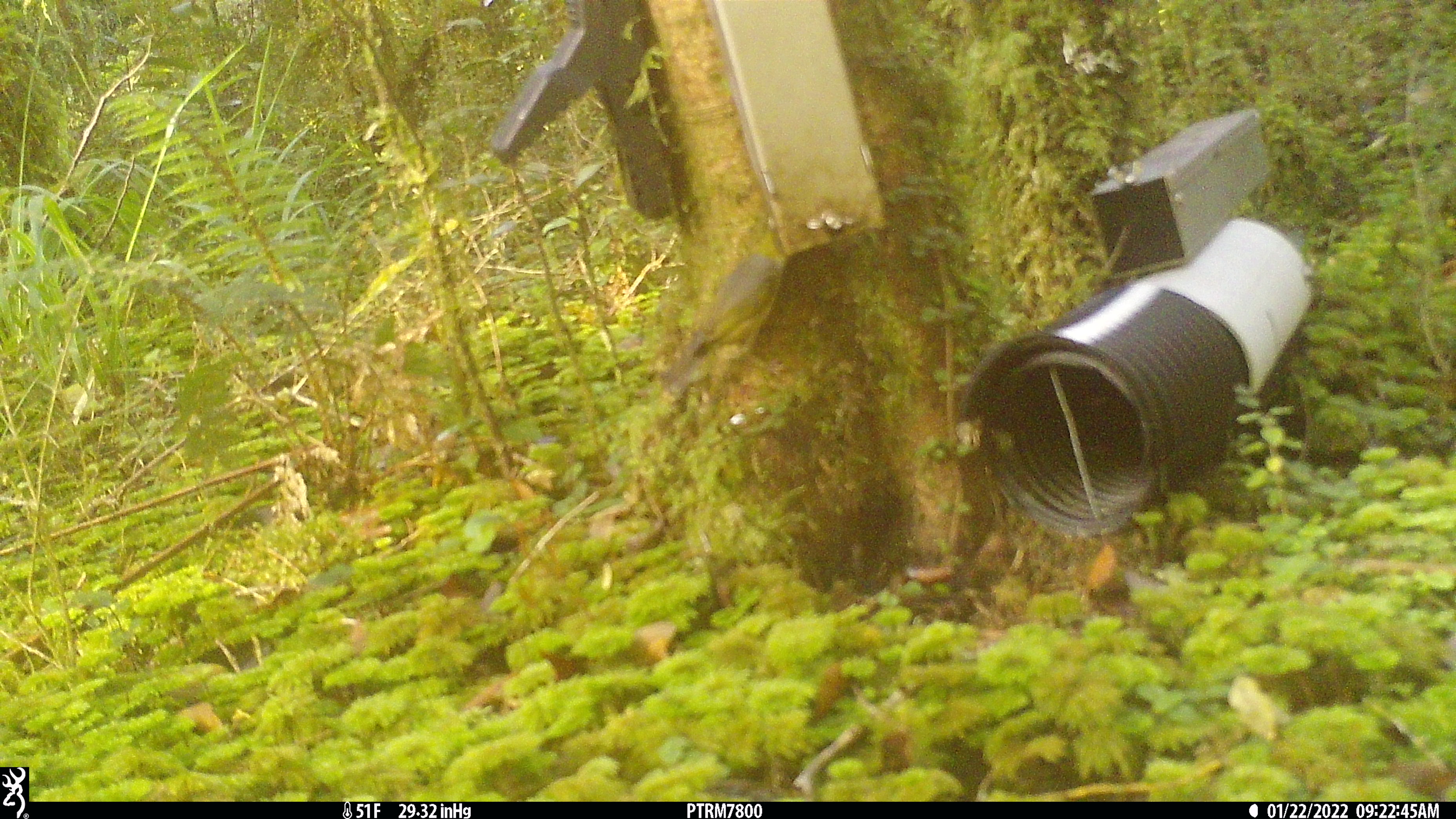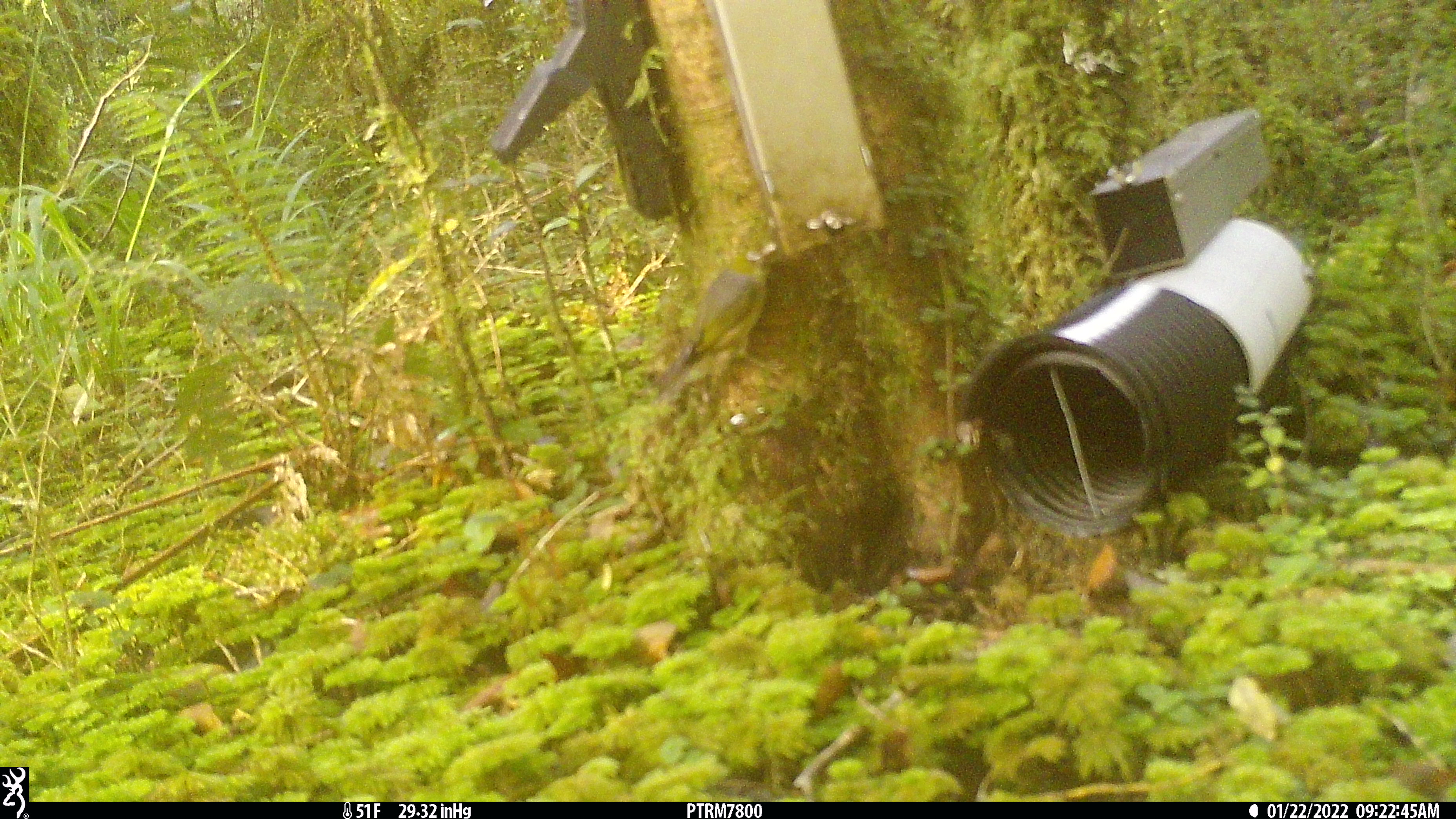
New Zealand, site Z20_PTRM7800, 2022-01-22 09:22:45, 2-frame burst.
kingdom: Animalia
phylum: Chordata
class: Aves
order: Passeriformes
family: Zosteropidae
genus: Zosterops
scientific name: Zosterops lateralis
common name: silvereye